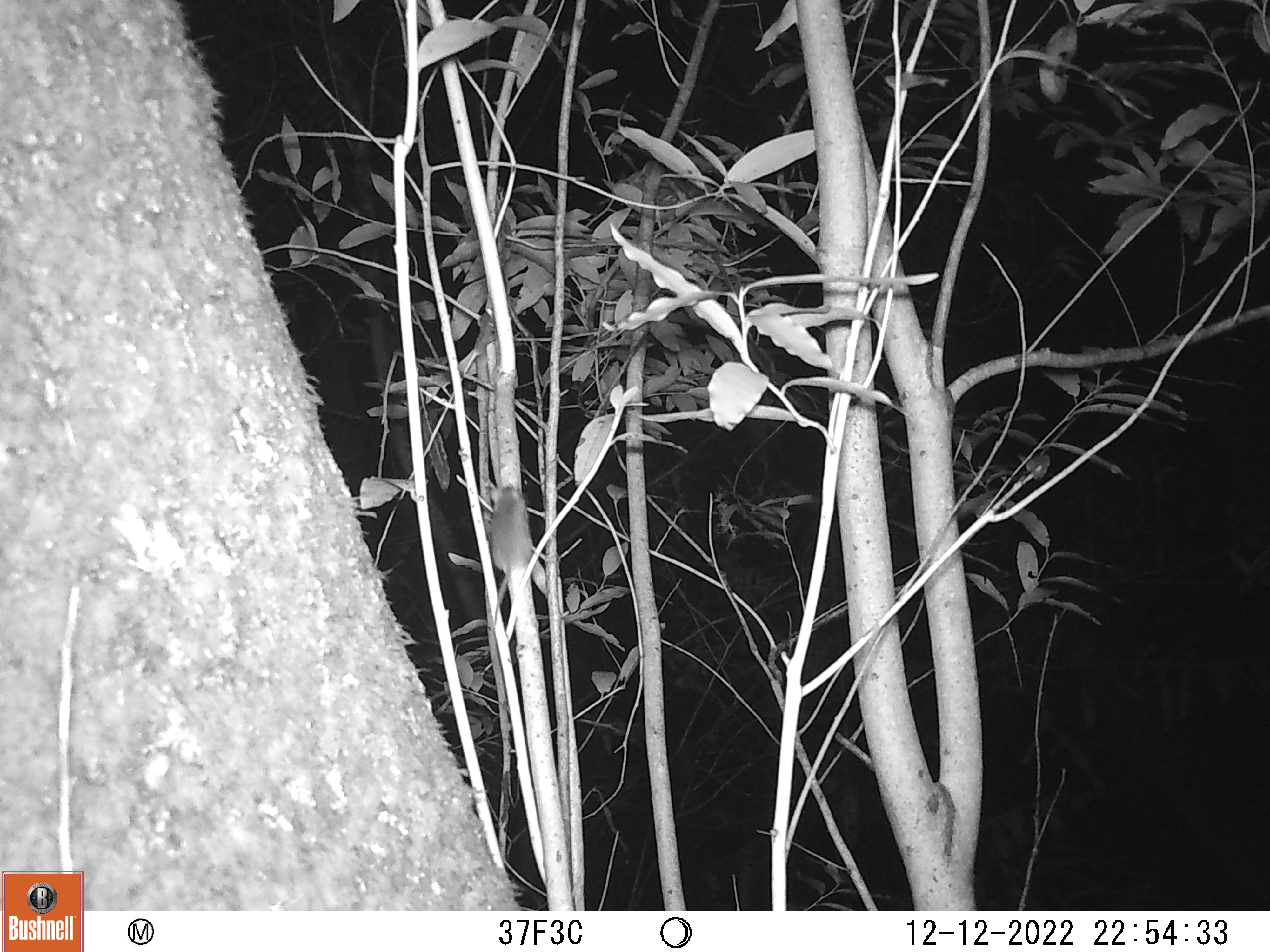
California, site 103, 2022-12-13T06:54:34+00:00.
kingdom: Animalia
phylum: Chordata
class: Mammalia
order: Rodentia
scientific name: Rodentia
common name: mouse or rat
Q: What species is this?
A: Mouse or rat (Rodentia).